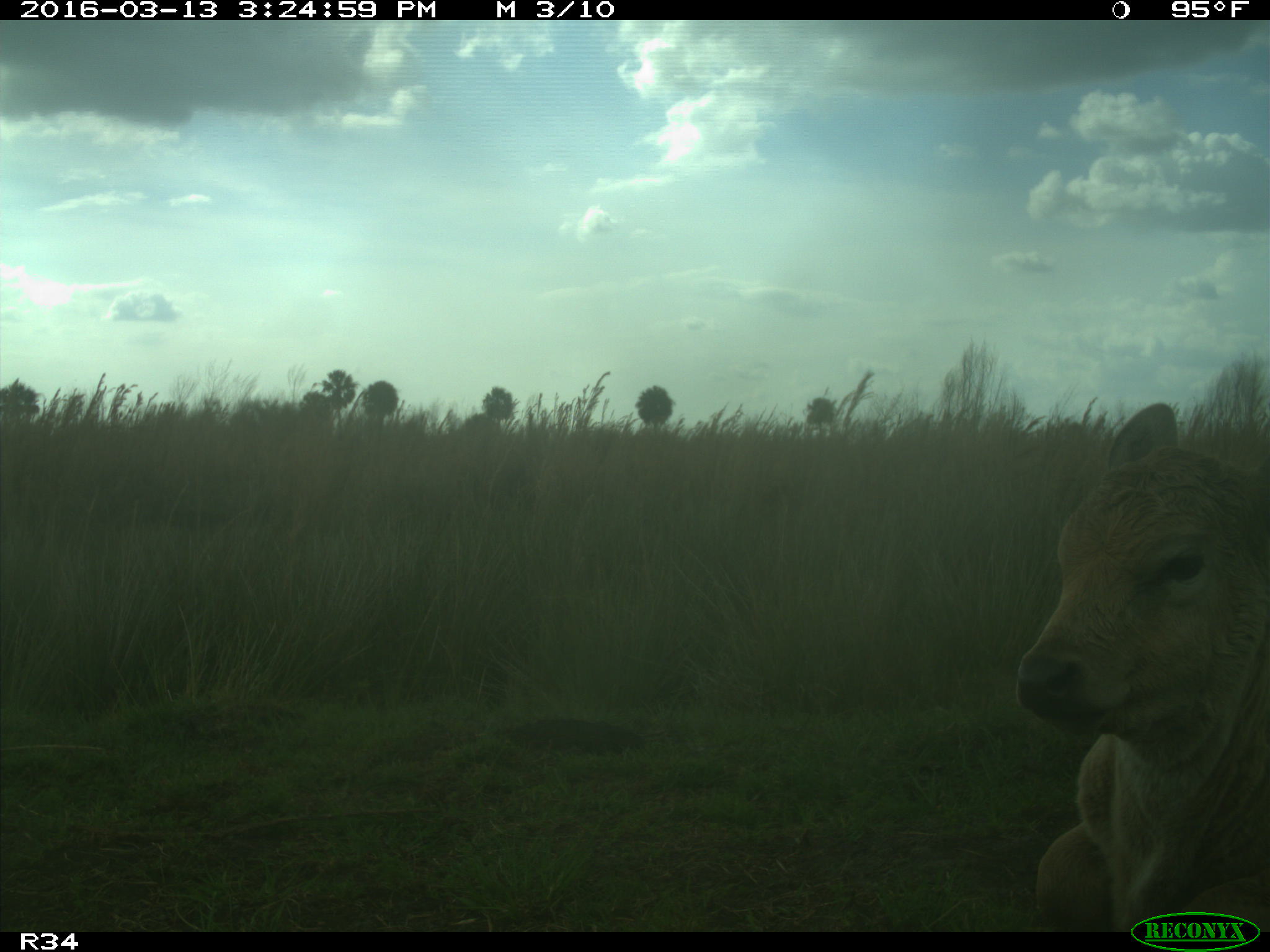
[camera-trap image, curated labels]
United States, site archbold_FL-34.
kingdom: Animalia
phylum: Chordata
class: Mammalia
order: Artiodactyla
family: Bovidae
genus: Bos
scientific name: Bos taurus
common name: domestic cow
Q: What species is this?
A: Bos taurus (domestic cow).